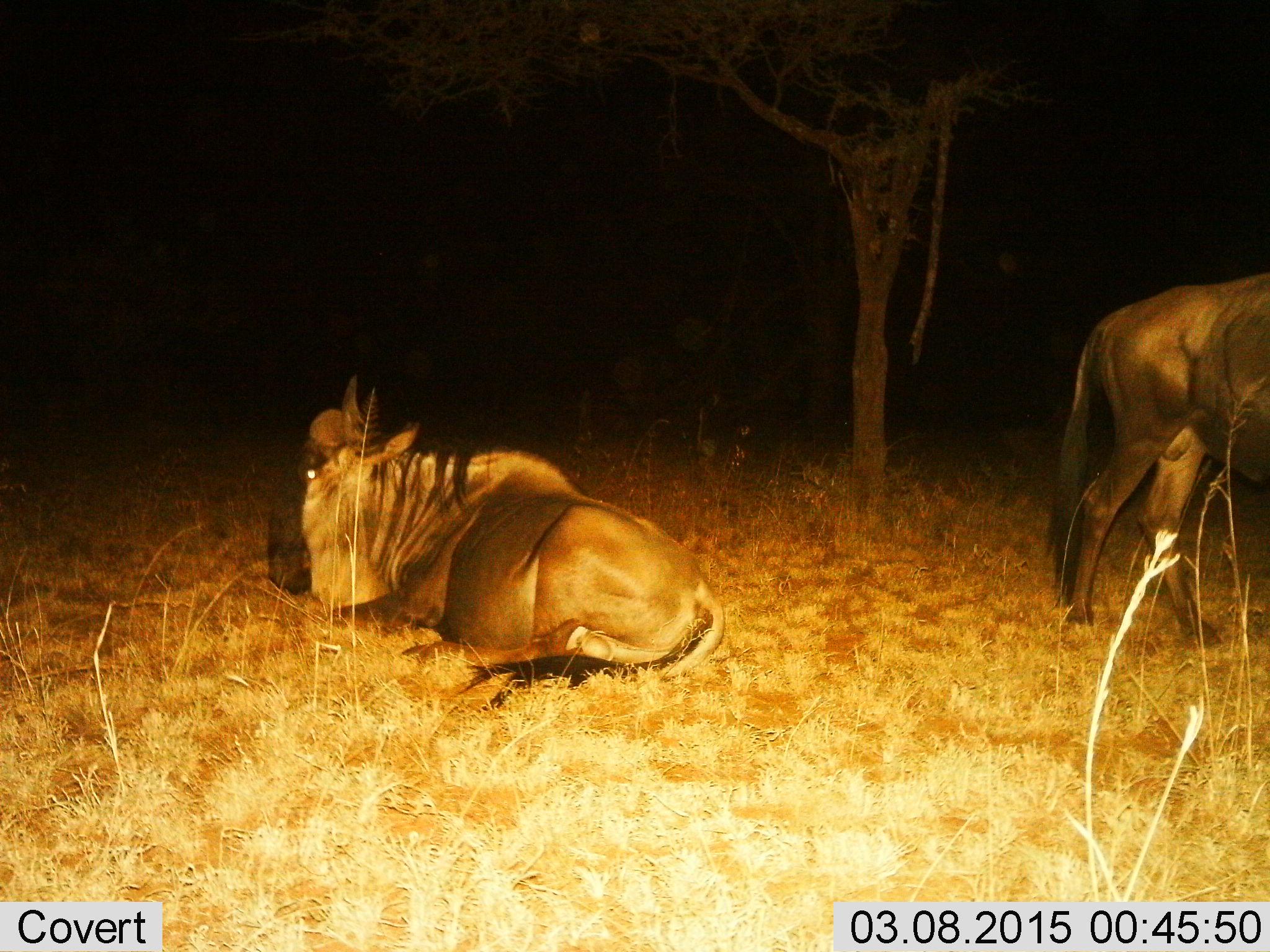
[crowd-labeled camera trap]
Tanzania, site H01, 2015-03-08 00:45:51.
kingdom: Animalia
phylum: Chordata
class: Mammalia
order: Artiodactyla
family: Bovidae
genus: Connochaetes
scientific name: Connochaetes taurinus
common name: blue wildebeest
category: wildebeest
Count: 2.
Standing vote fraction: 70%.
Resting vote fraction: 100%.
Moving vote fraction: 10%.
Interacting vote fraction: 0%.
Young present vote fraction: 0%.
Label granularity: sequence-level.